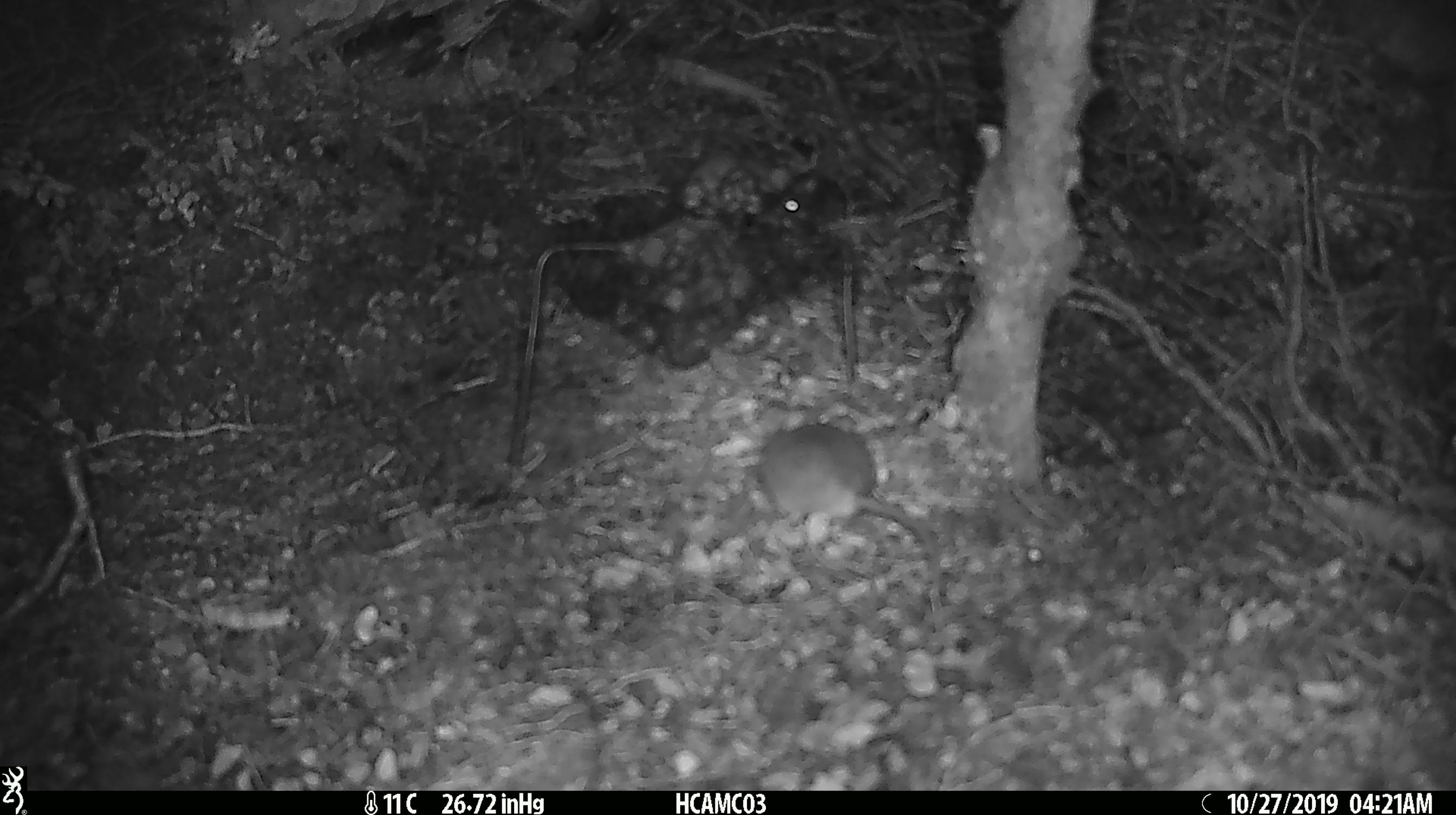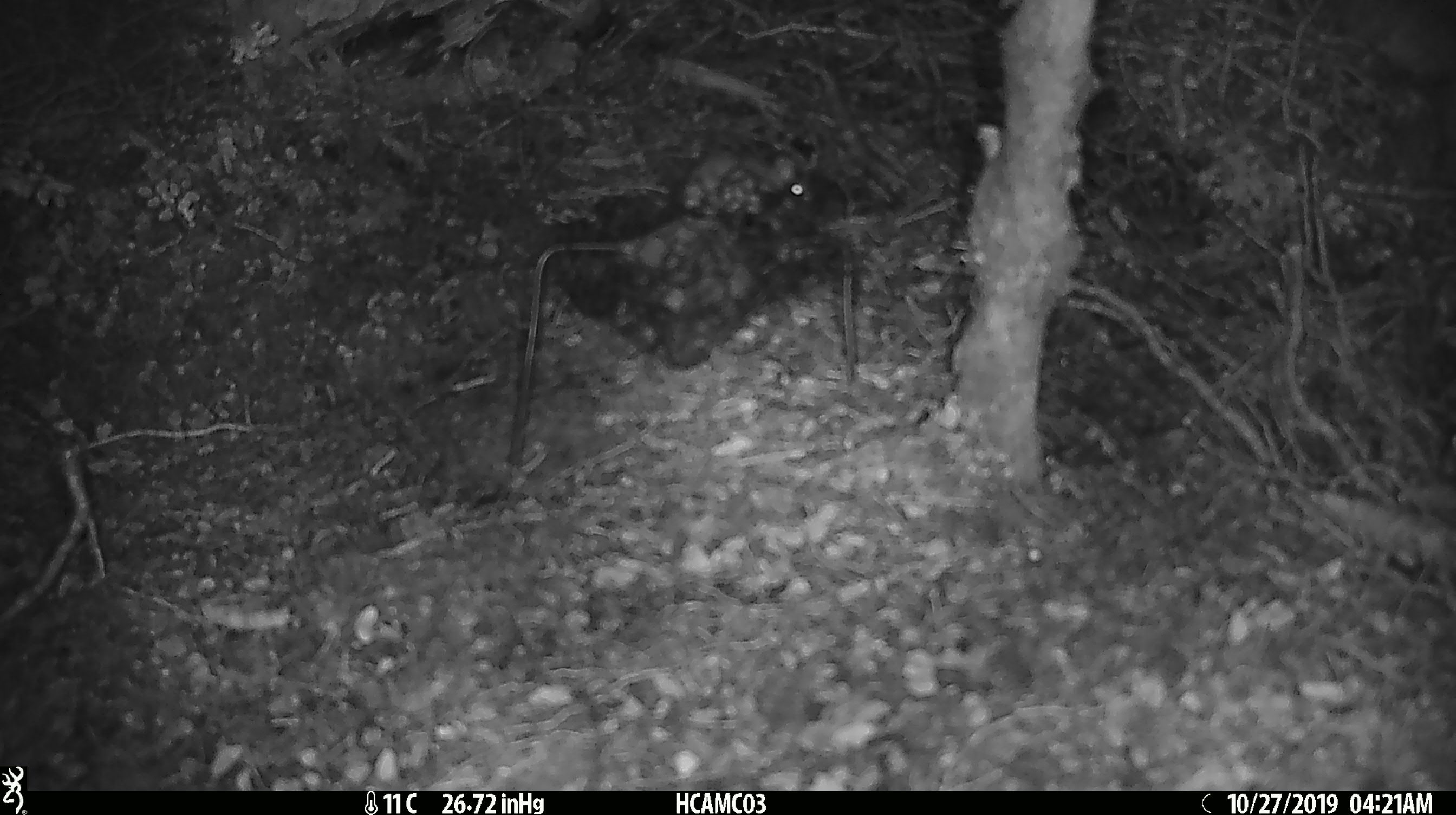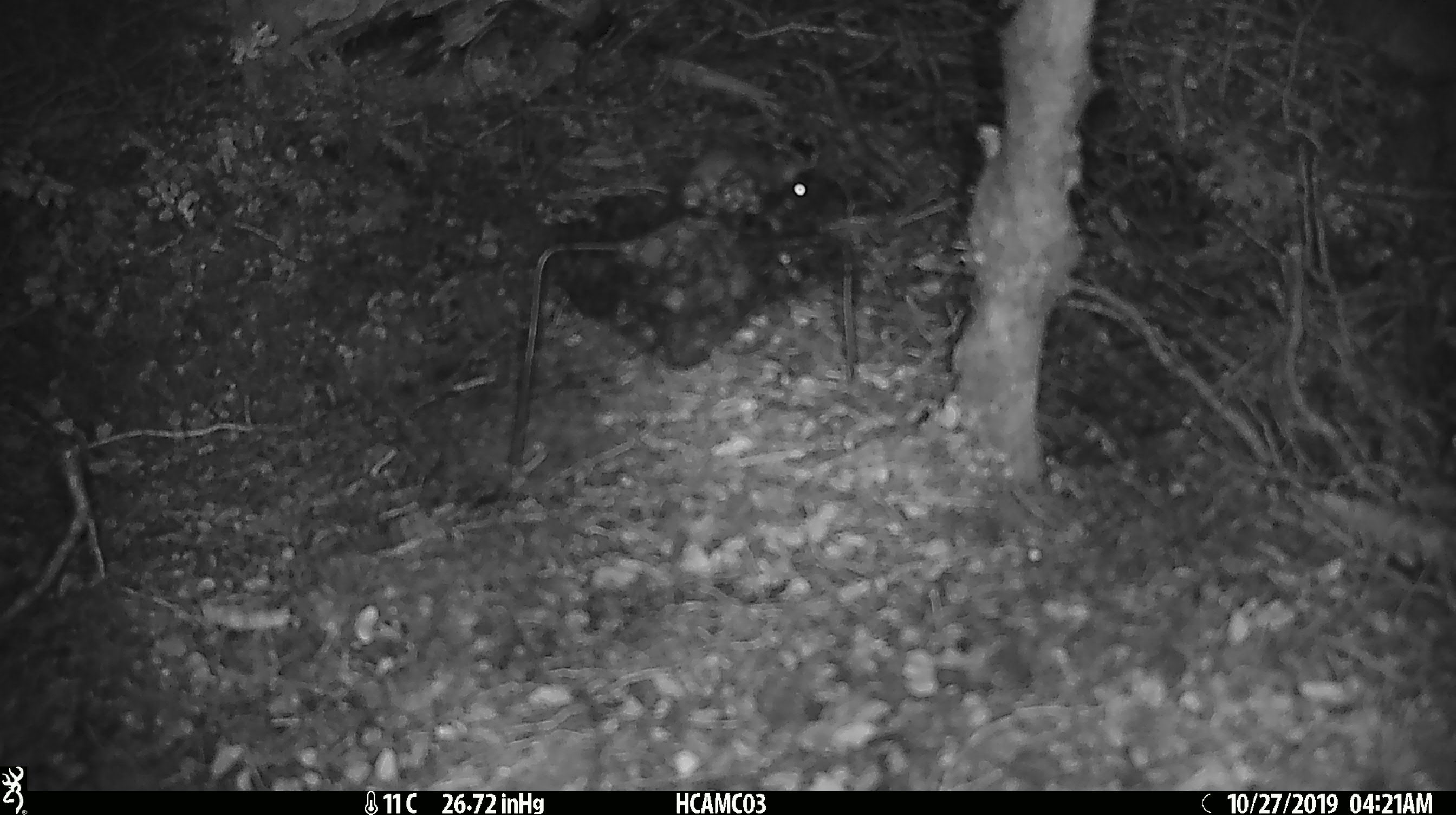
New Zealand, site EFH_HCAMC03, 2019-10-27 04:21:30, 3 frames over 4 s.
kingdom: Animalia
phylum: Chordata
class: Mammalia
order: Rodentia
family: Muridae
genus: Mus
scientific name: Mus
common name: mouse